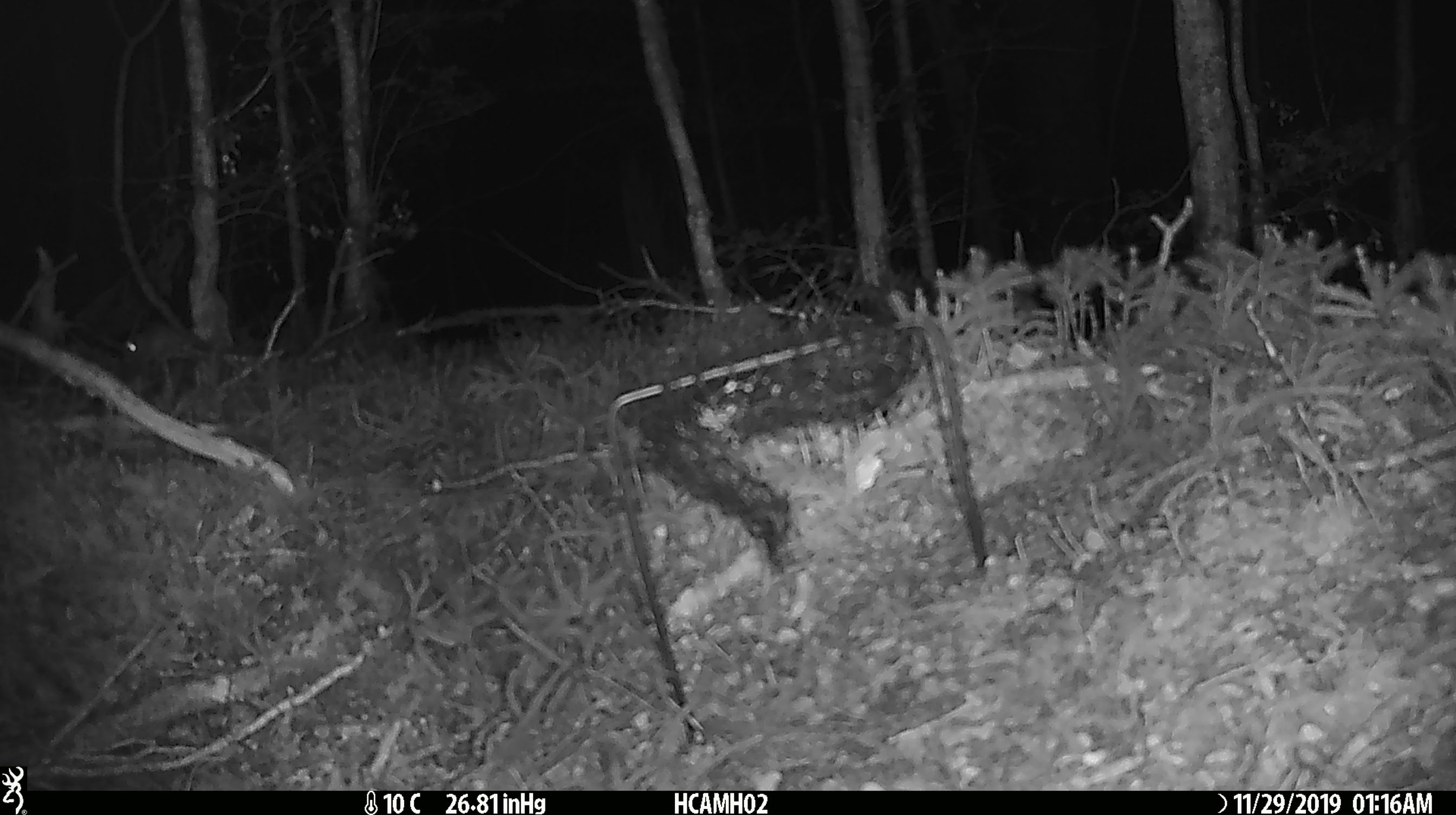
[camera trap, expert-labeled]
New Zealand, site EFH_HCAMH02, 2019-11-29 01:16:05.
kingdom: Animalia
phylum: Chordata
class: Mammalia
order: Rodentia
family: Muridae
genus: Mus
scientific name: Mus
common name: mouse